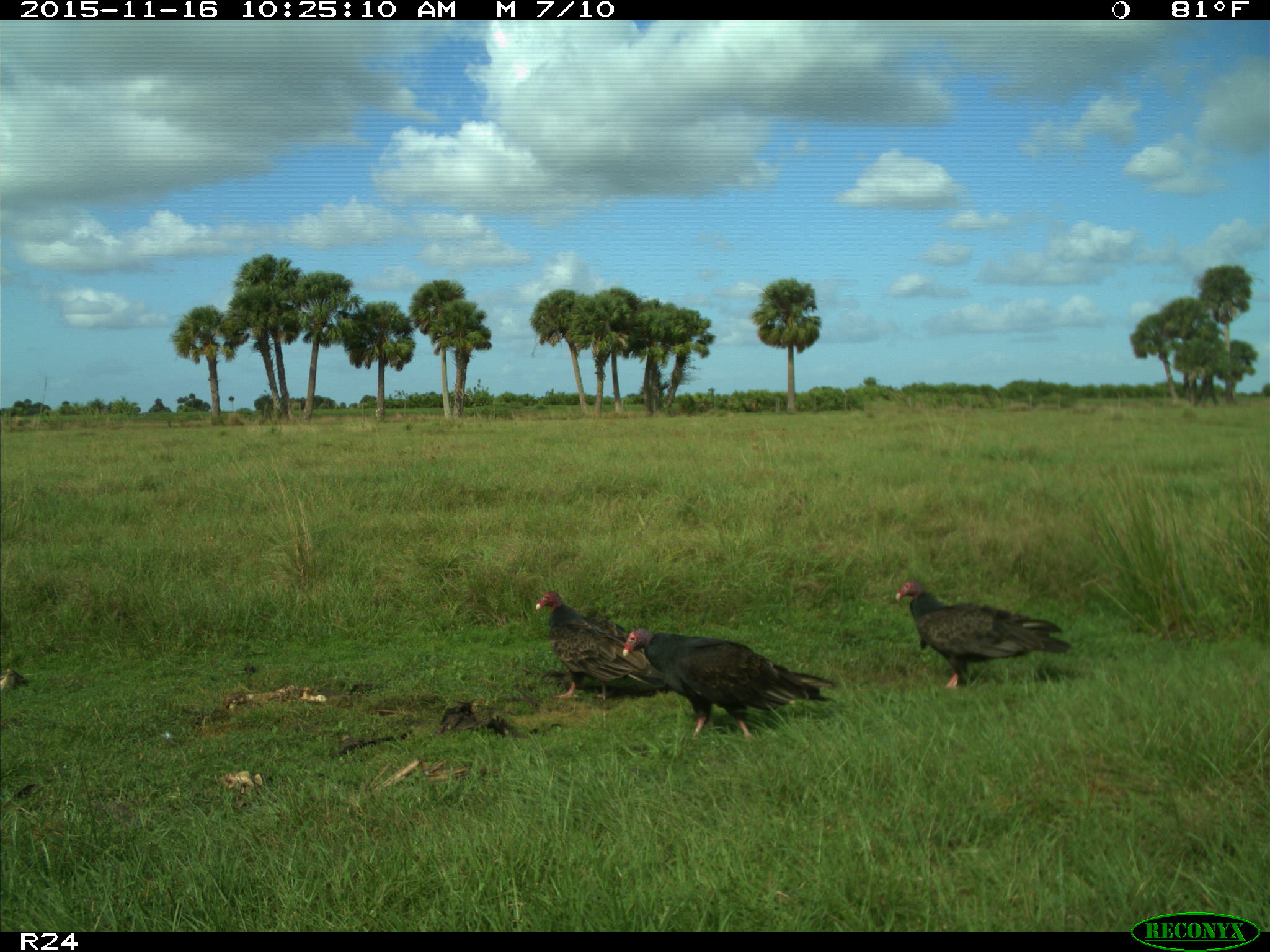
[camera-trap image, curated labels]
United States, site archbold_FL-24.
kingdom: Animalia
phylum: Chordata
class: Aves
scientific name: Aves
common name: birds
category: unidentified bird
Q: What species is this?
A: Unidentified bird (birds) (Aves).